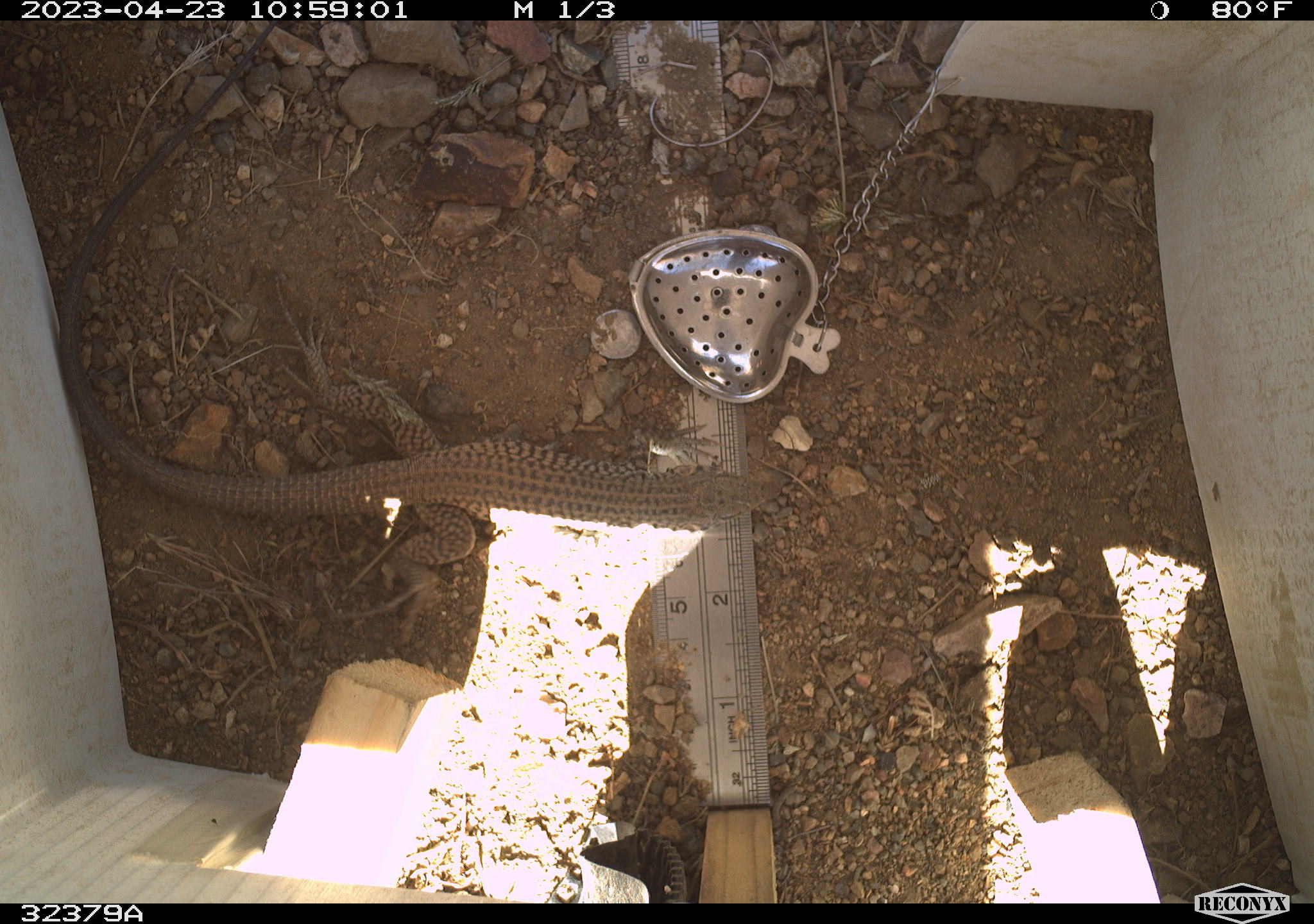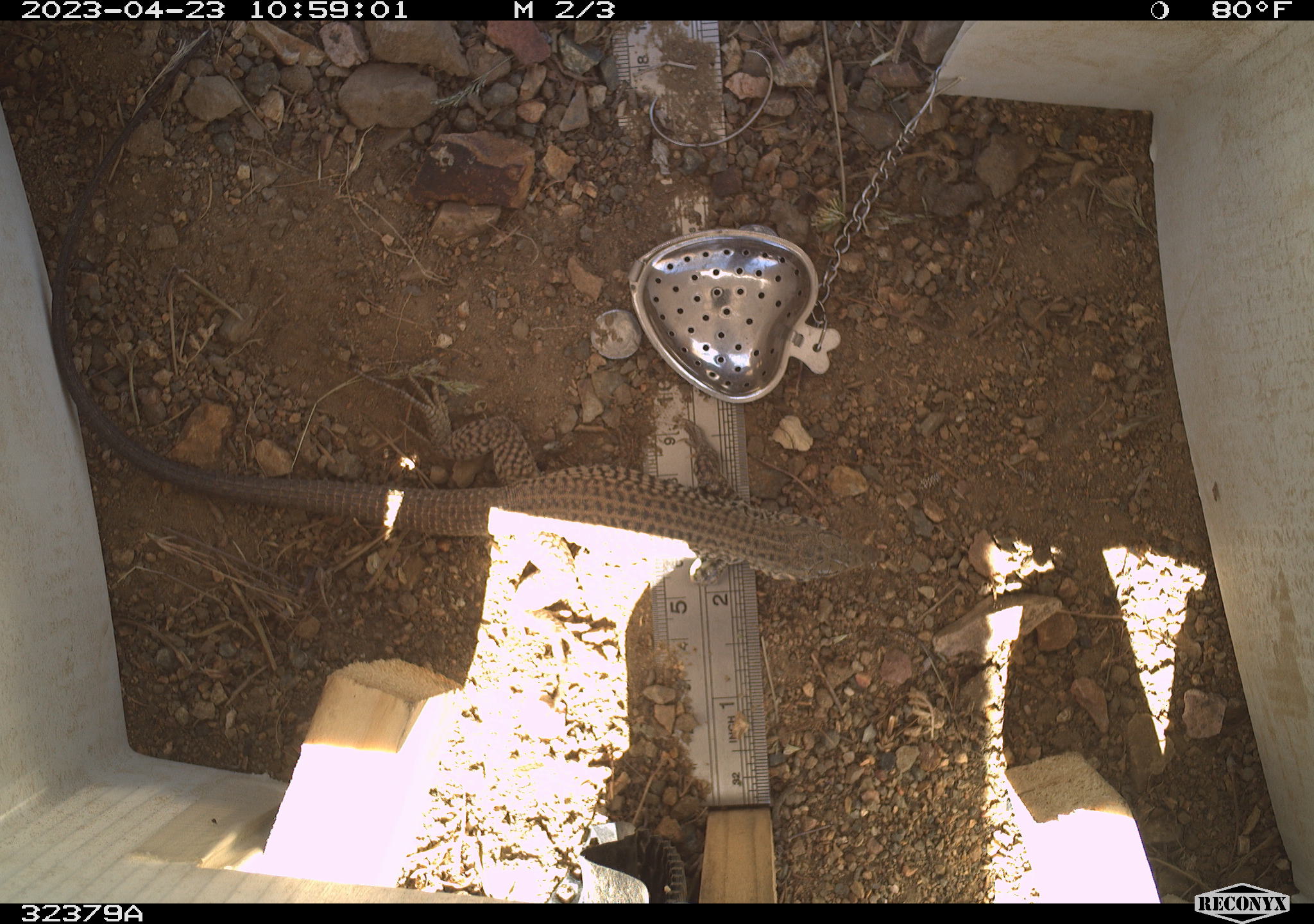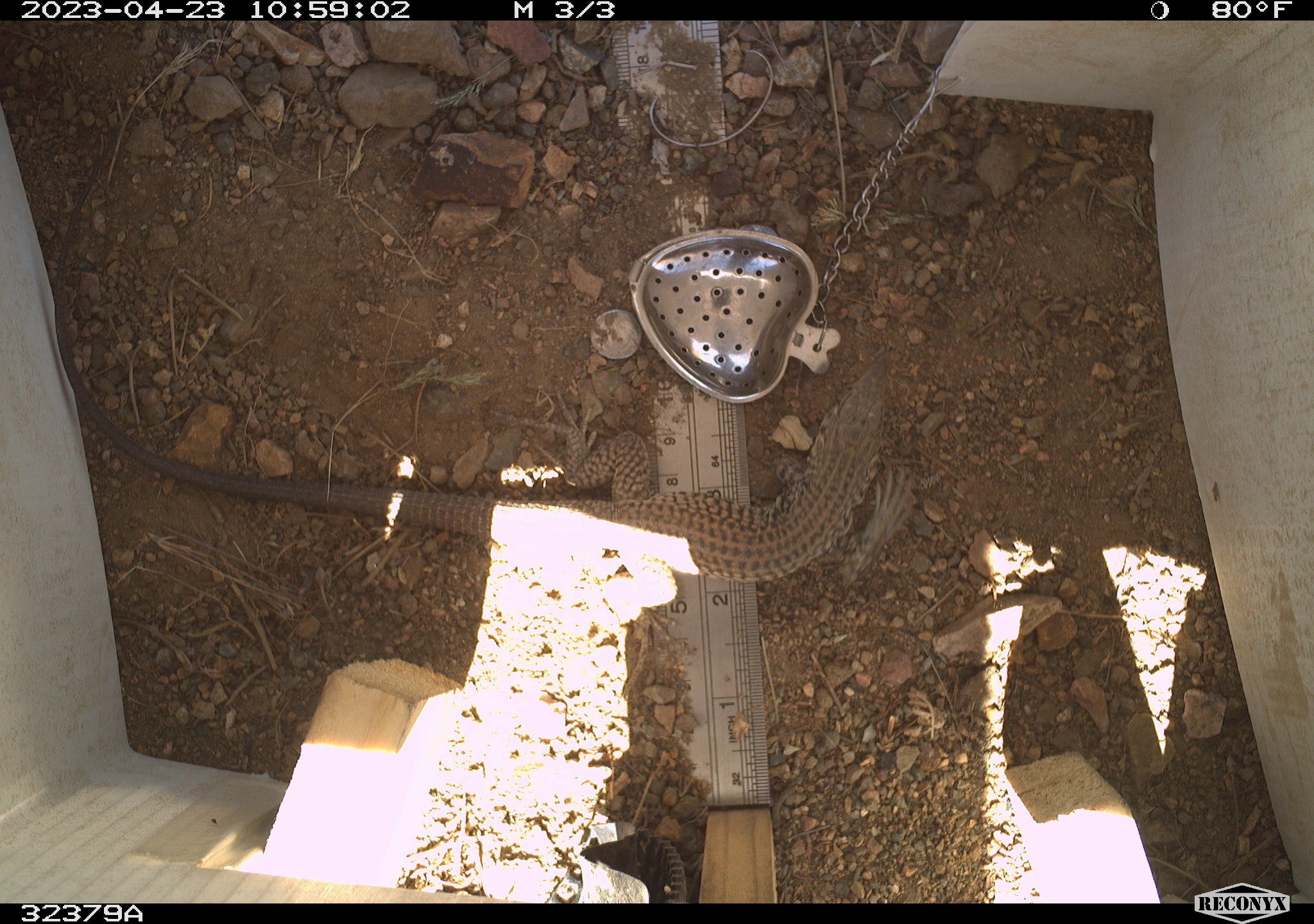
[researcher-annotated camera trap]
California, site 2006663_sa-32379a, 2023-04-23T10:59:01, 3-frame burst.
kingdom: Animalia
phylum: Chordata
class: Reptilia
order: Squamata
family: Teiidae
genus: Aspidoscelis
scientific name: Aspidoscelis tigris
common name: western whiptail